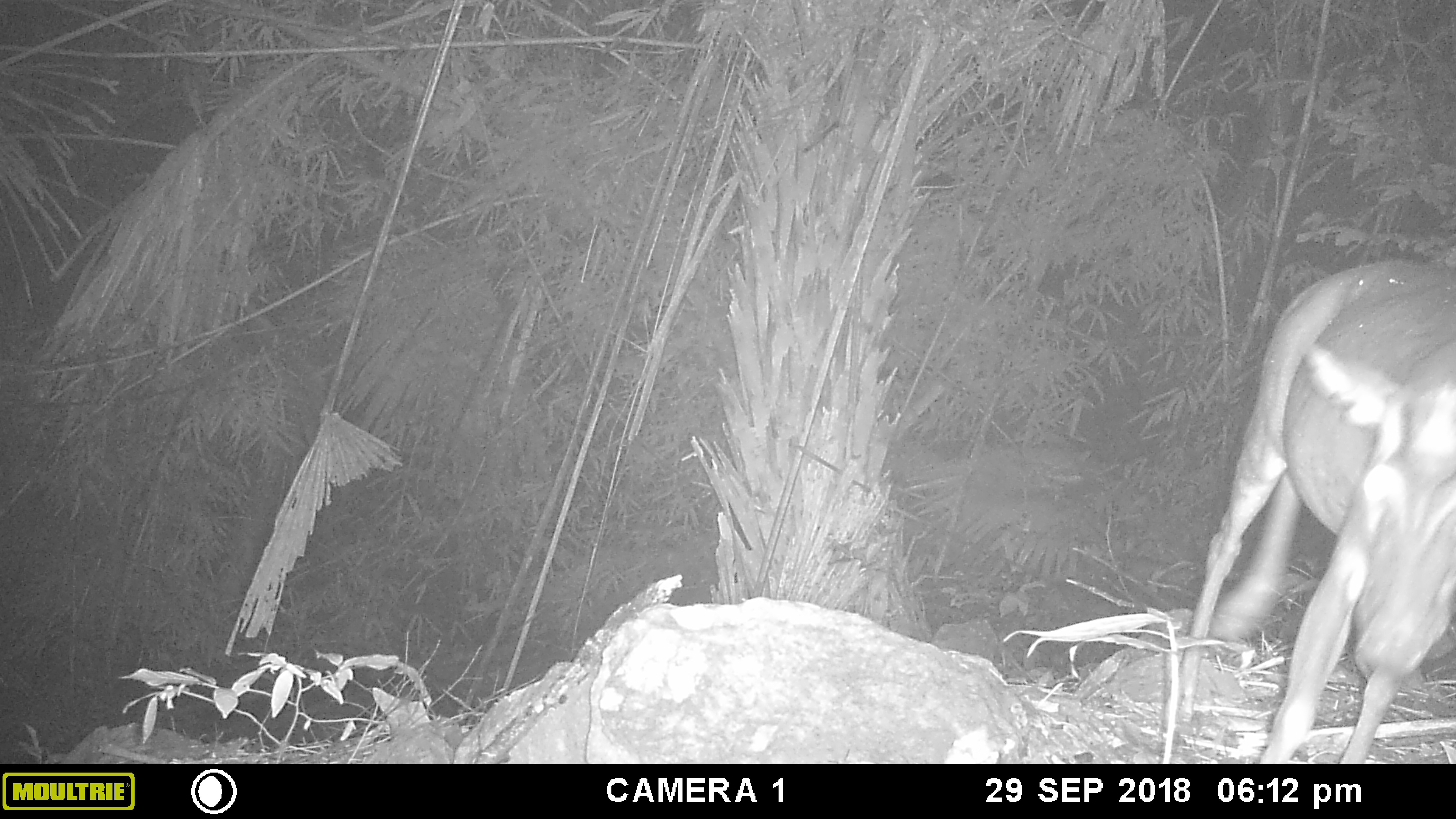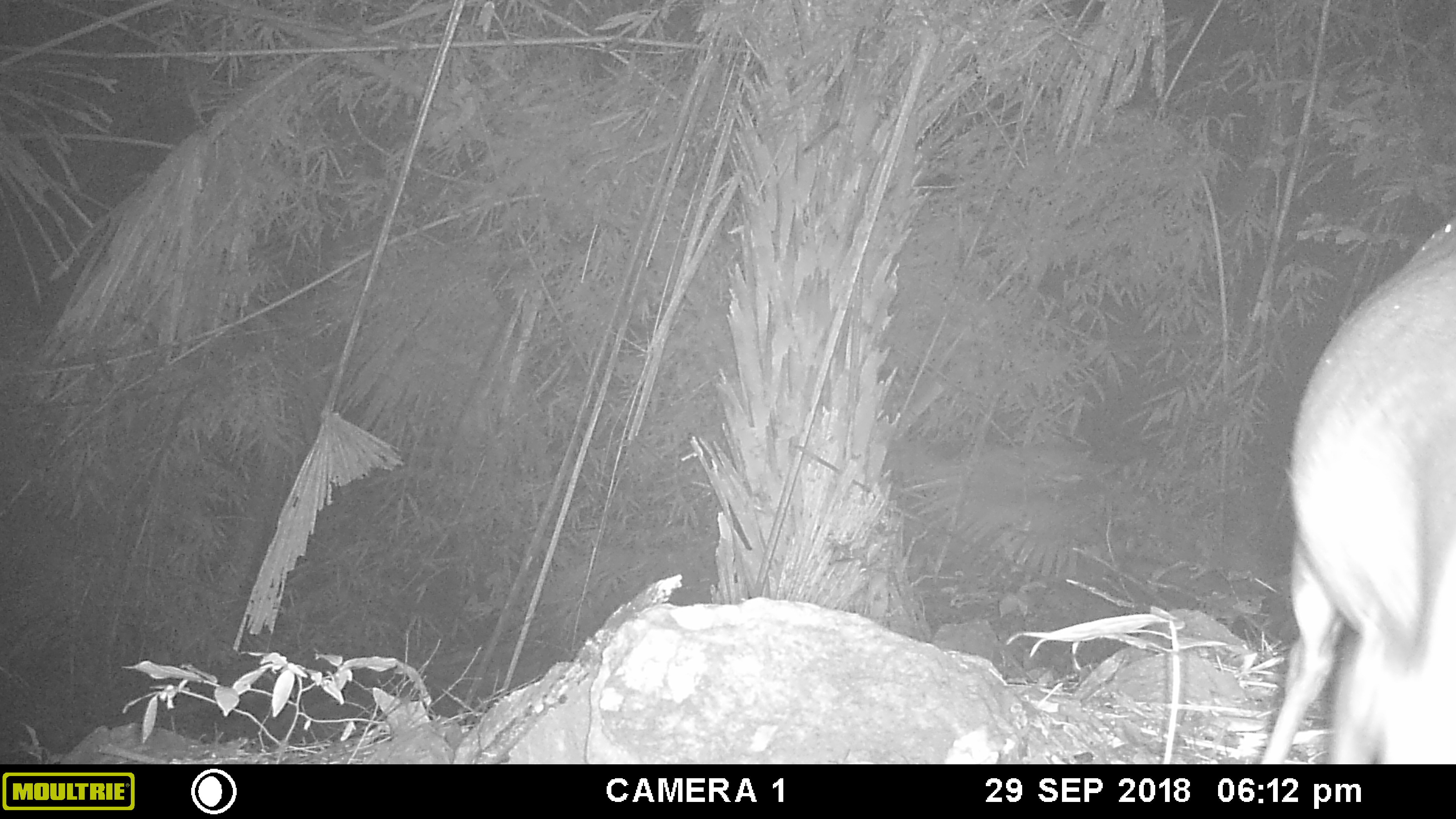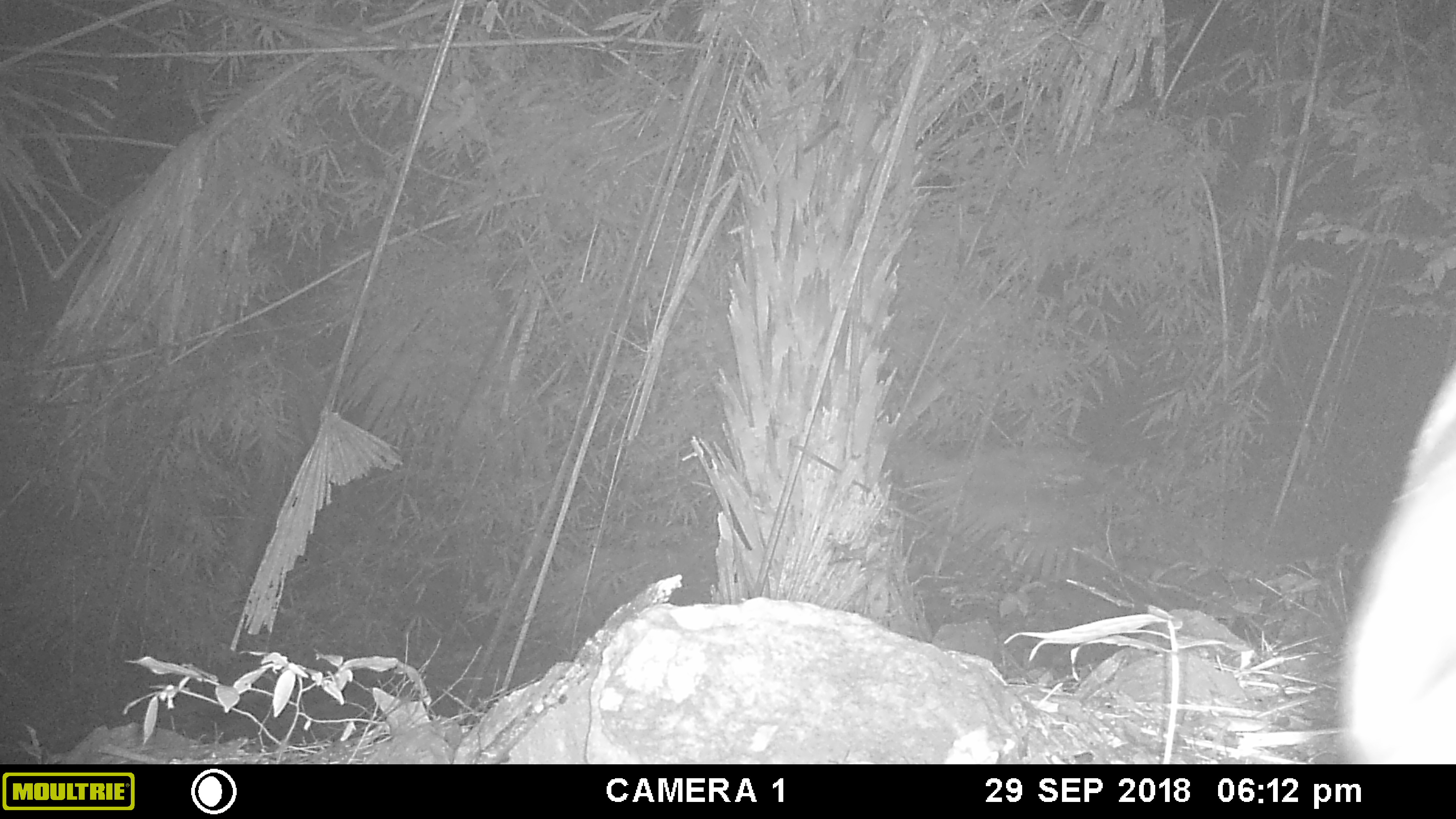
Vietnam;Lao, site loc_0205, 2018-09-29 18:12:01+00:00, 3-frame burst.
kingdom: Animalia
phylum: Chordata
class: Mammalia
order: Artiodactyla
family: Cervidae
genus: Muntiacus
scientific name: Muntiacus rooseveltorum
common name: roosevelt's muntjac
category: roosevelts muntjac group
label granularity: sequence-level